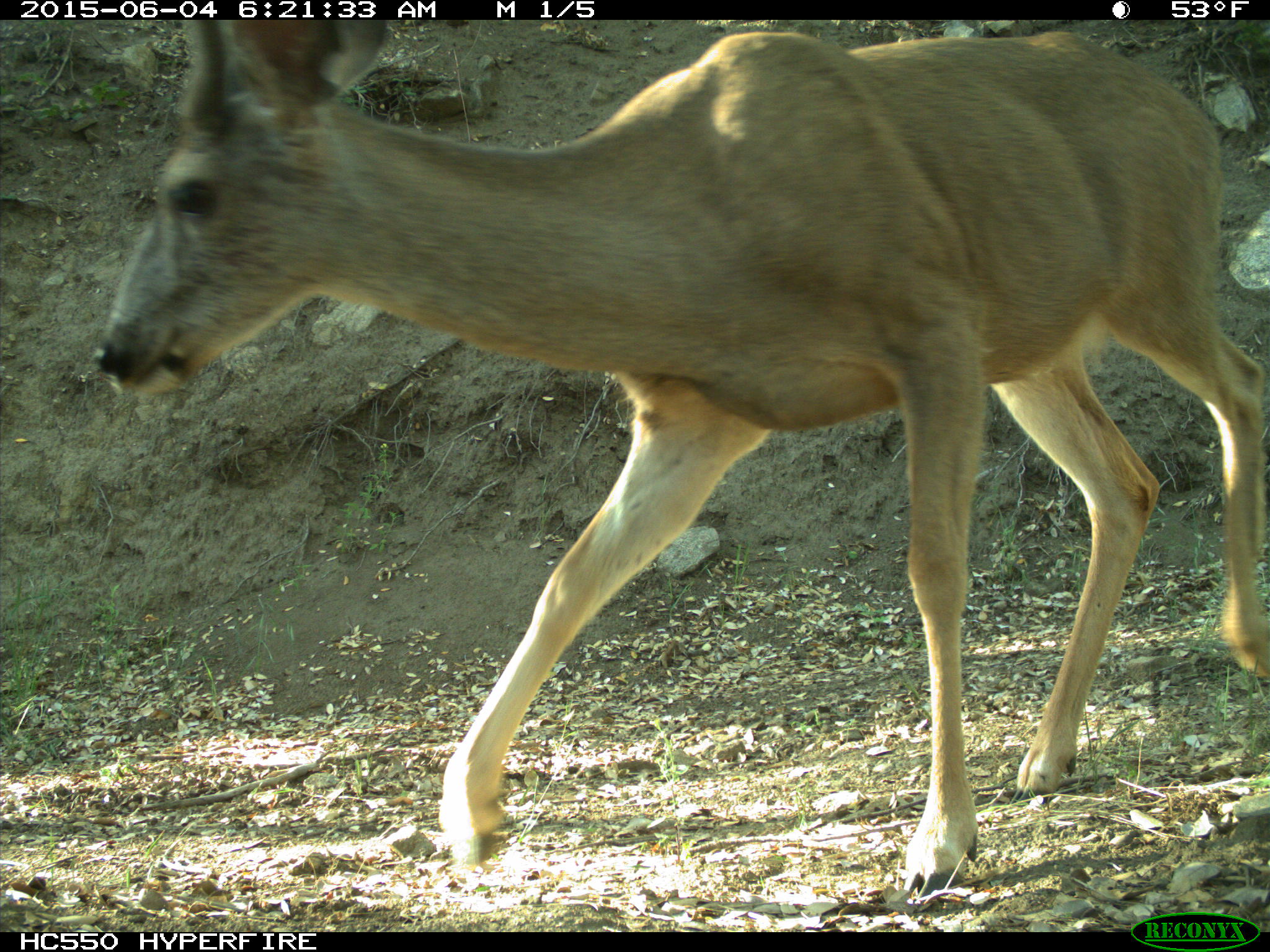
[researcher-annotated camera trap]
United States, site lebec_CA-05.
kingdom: Animalia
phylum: Chordata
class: Mammalia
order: Artiodactyla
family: Cervidae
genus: Odocoileus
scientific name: Odocoileus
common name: deer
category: unidentified deer